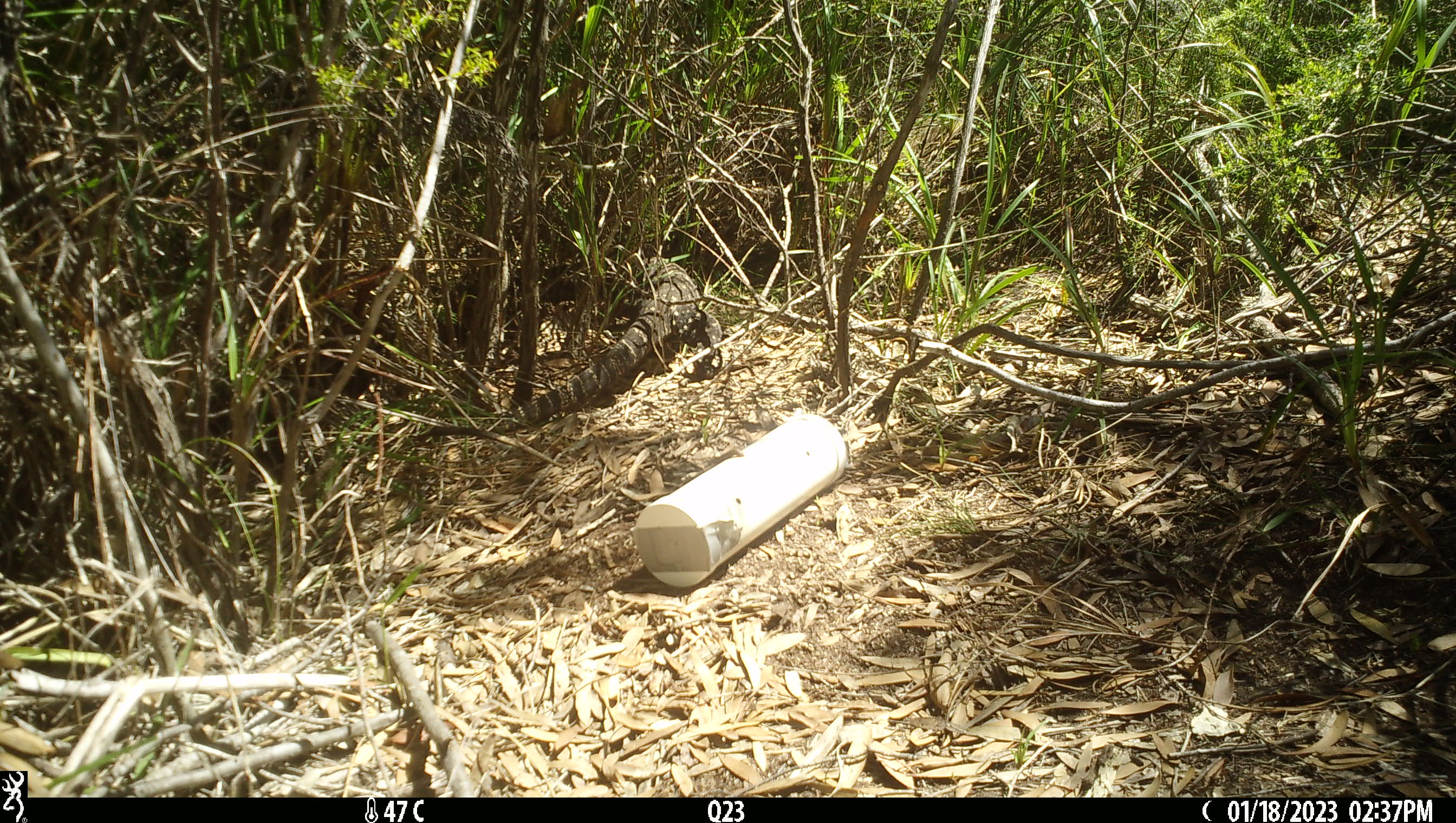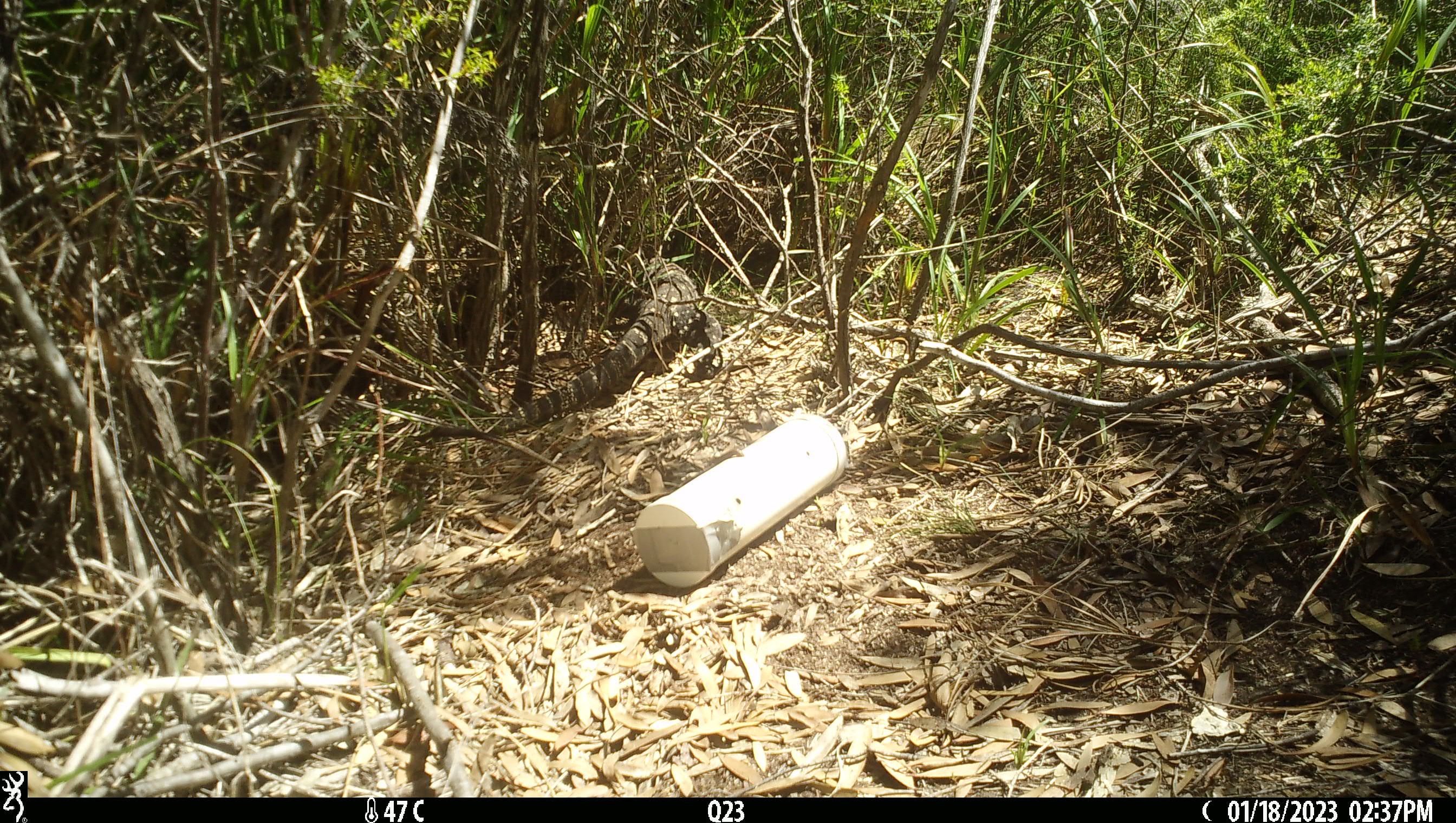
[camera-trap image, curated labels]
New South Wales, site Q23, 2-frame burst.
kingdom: Animalia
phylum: Chordata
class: Reptilia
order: Squamata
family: Varanidae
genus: Varanus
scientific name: Varanus varius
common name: lace monitor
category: goanna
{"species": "goanna (lace monitor) (Varanus varius)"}